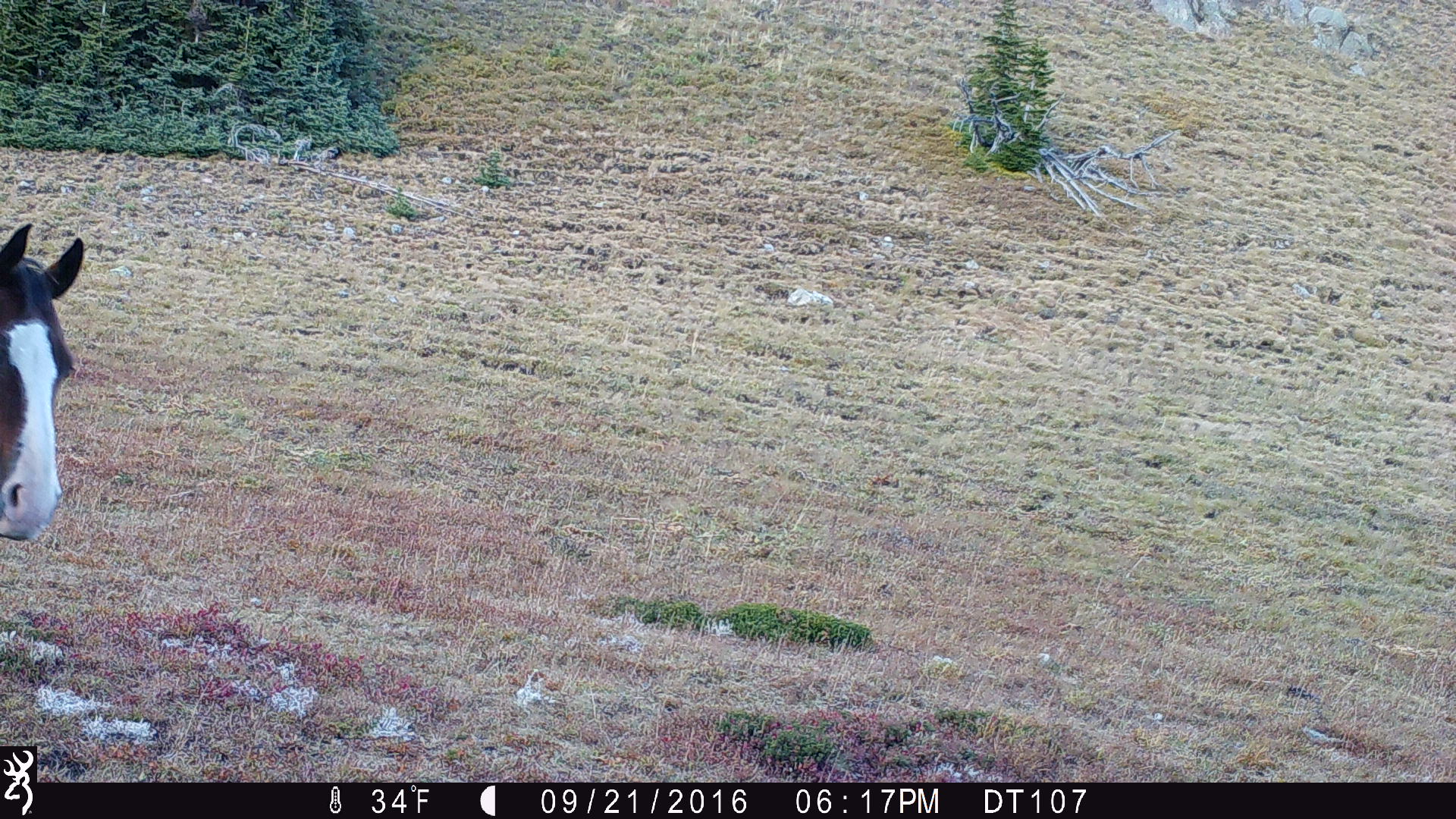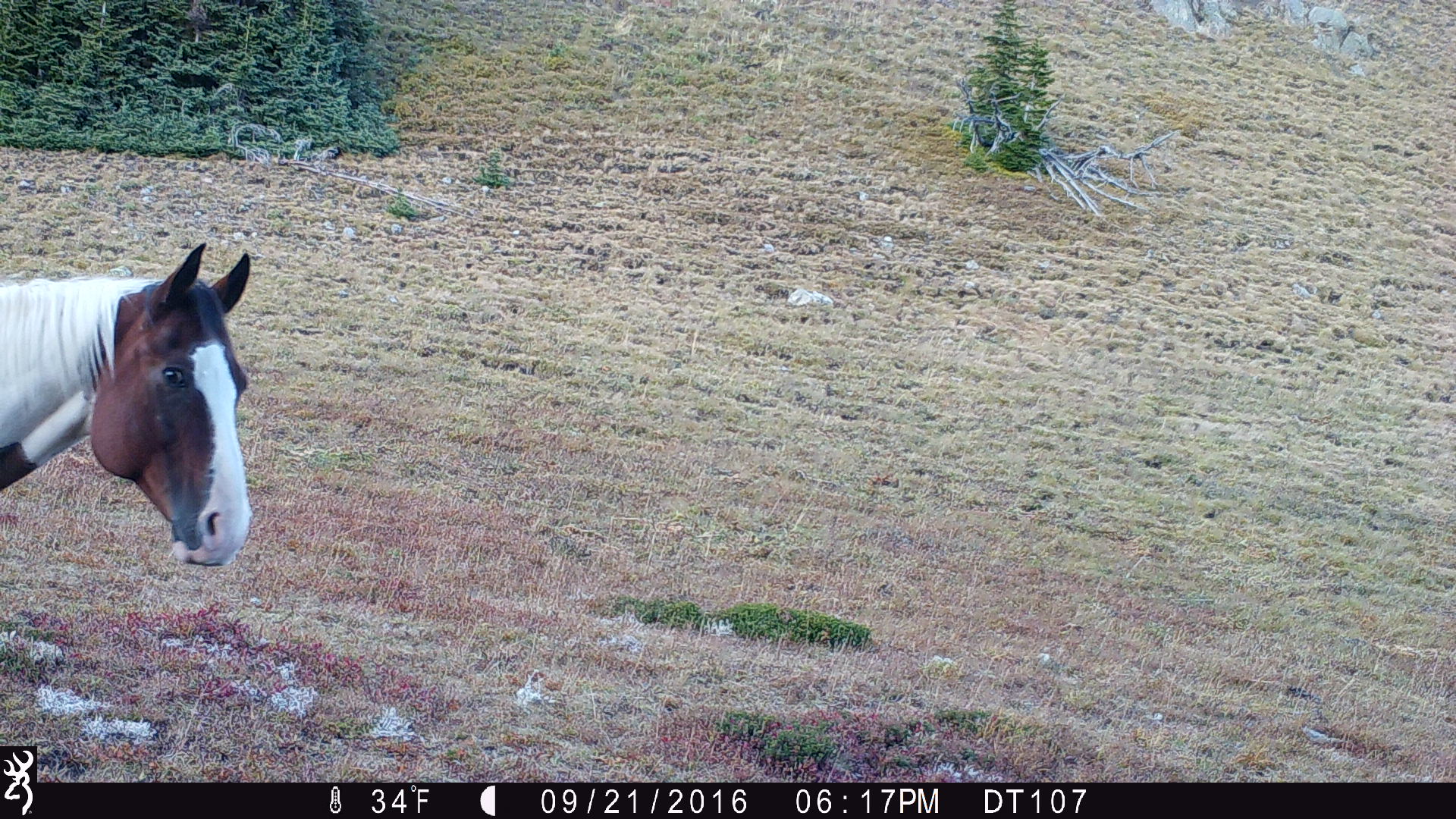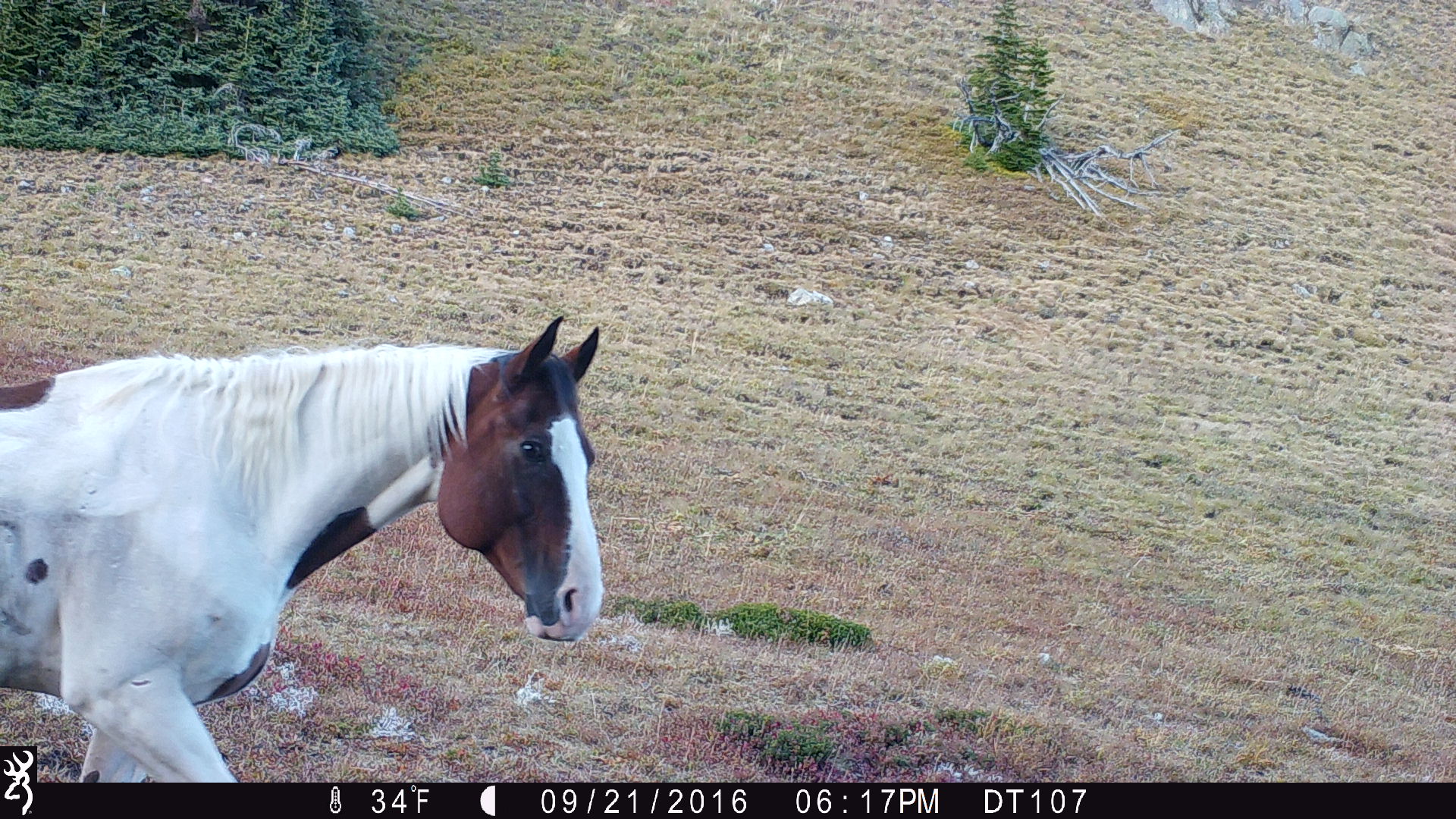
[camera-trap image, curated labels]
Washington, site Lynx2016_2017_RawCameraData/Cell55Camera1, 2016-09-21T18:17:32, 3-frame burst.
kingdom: Animalia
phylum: Chordata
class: Mammalia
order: Perissodactyla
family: Equidae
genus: Equus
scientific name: Equus caballus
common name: domestic horse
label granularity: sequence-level